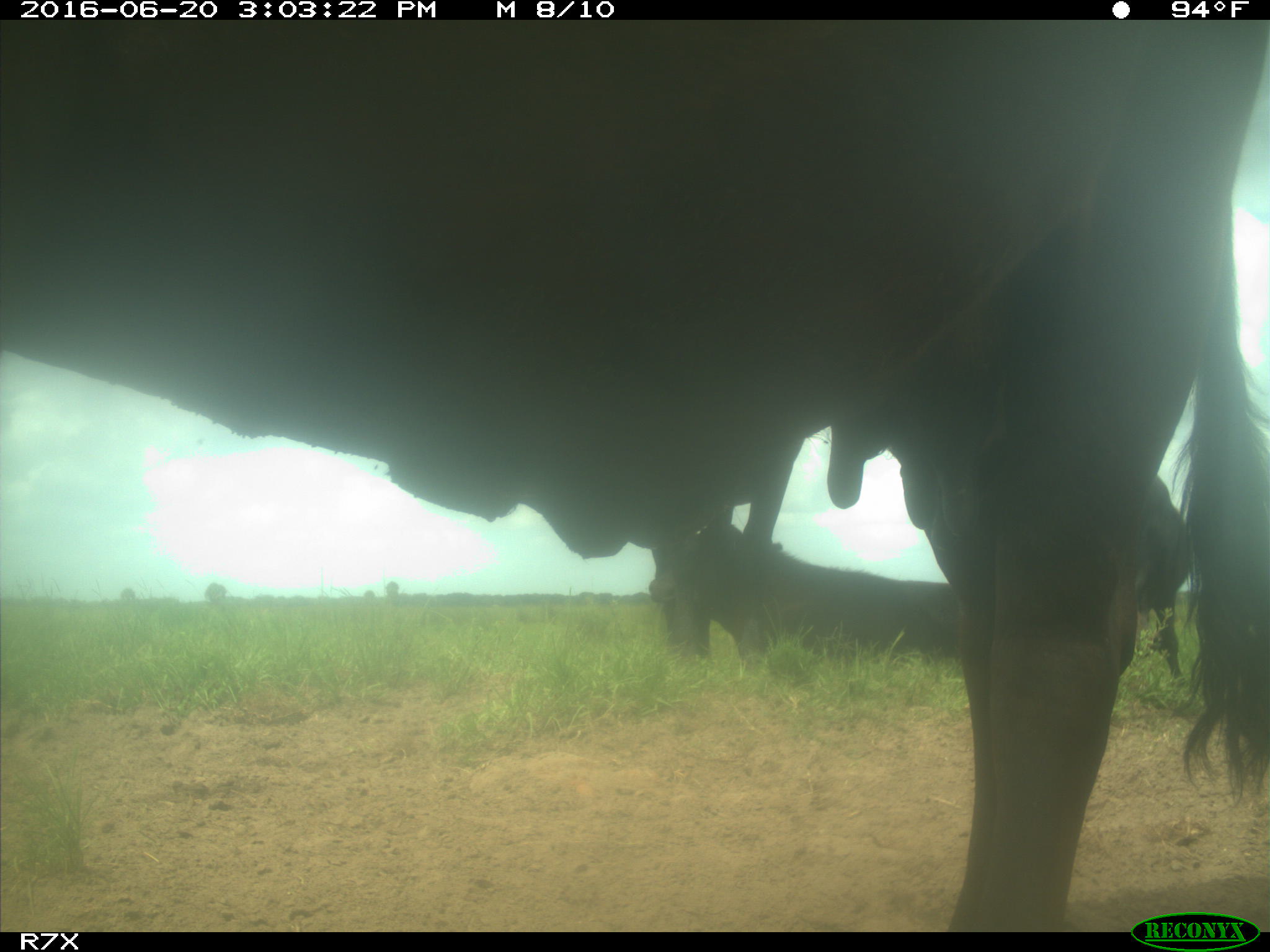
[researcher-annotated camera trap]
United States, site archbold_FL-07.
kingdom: Animalia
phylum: Chordata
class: Mammalia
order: Artiodactyla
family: Bovidae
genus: Bos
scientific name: Bos taurus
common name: domestic cow